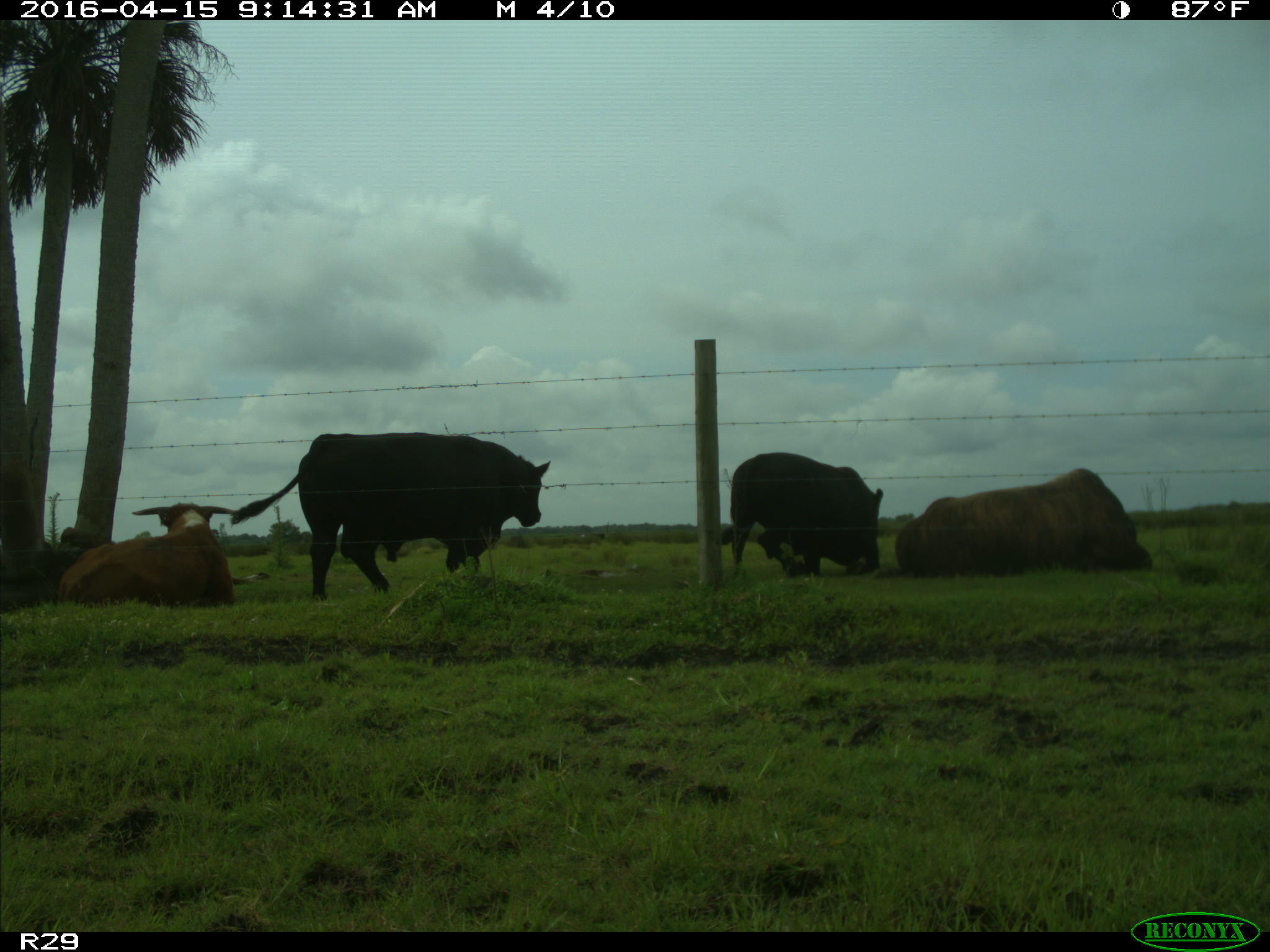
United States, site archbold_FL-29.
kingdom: Animalia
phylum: Chordata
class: Mammalia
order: Artiodactyla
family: Bovidae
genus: Bos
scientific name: Bos taurus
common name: domestic cow